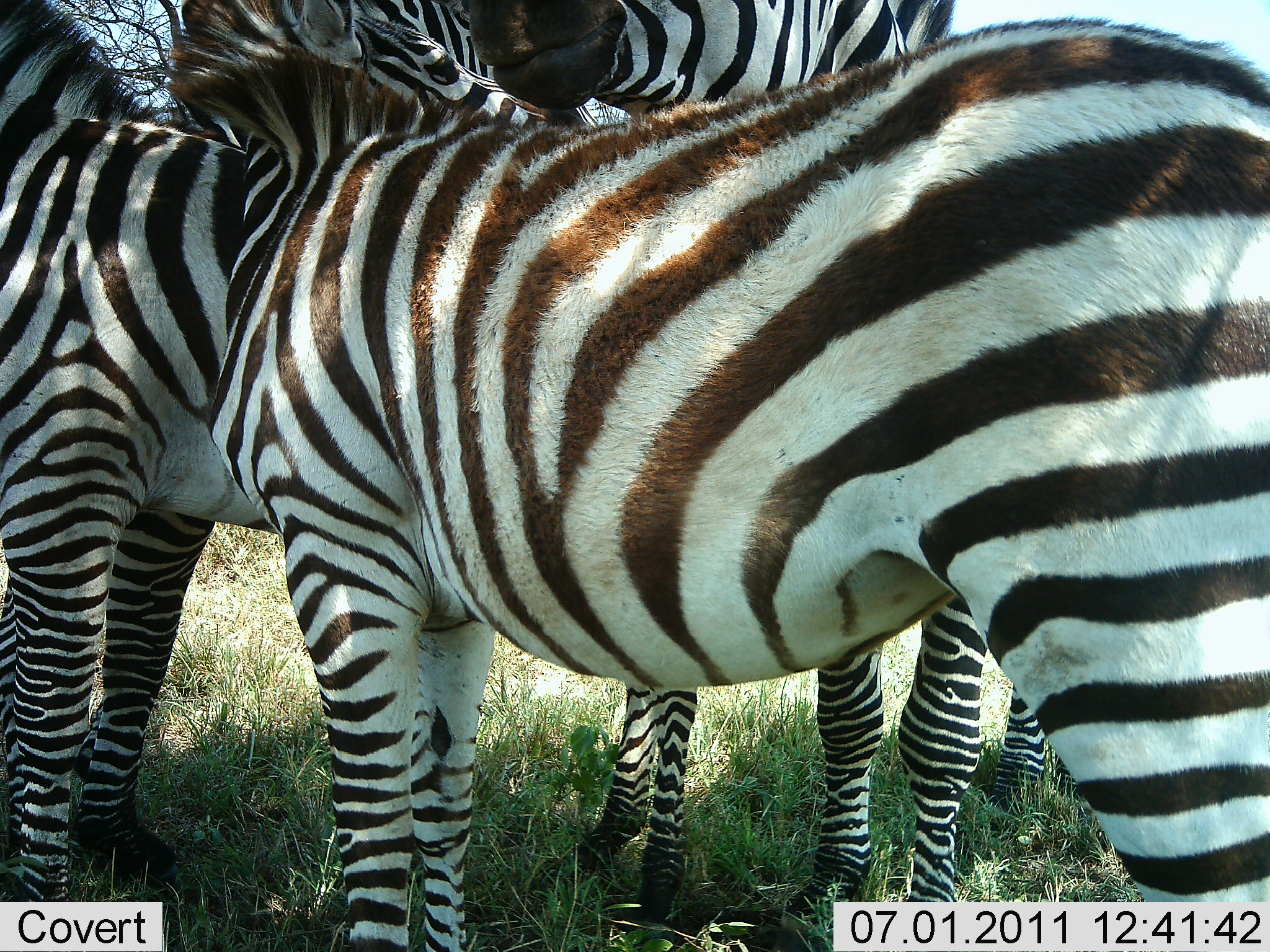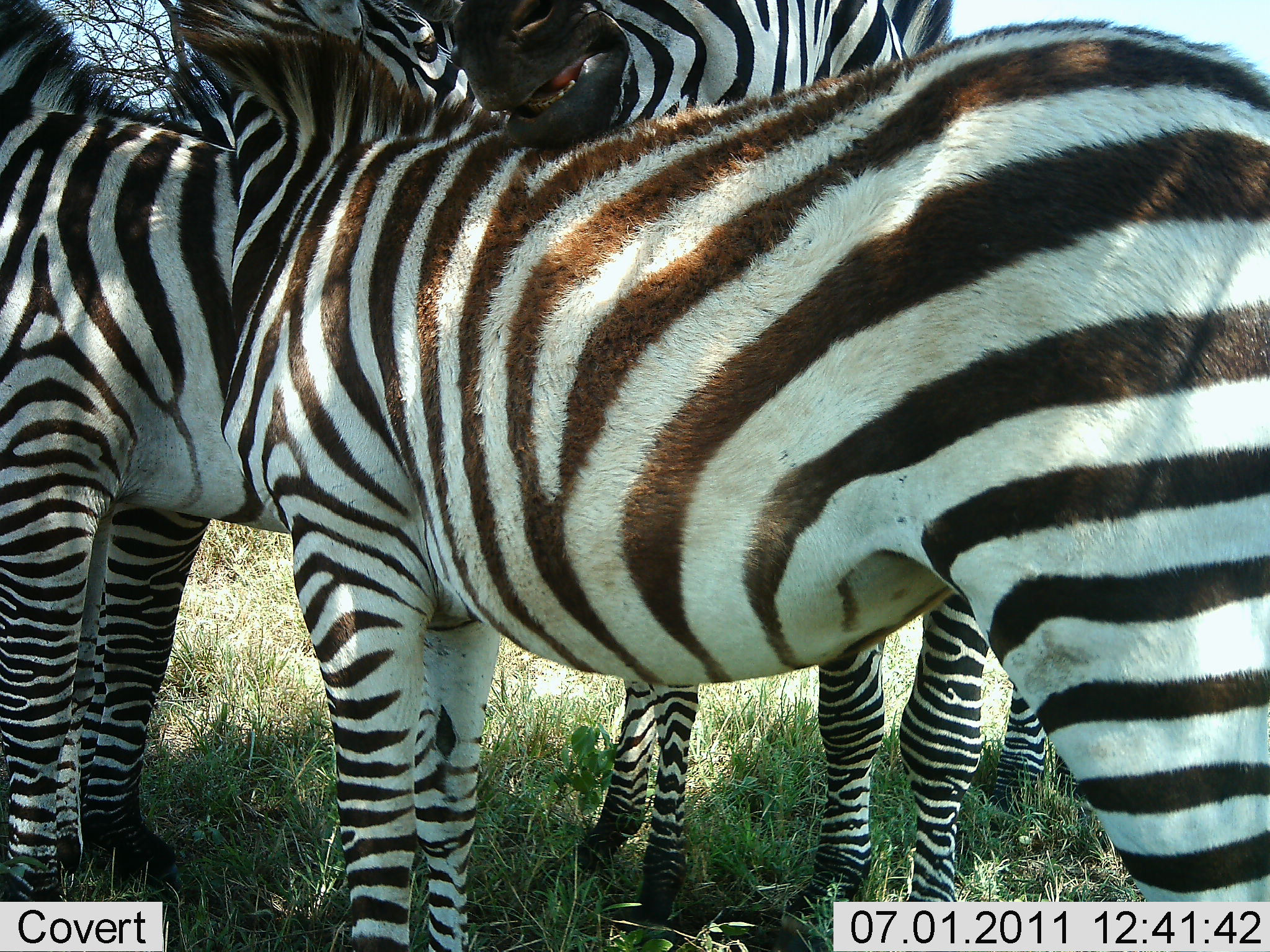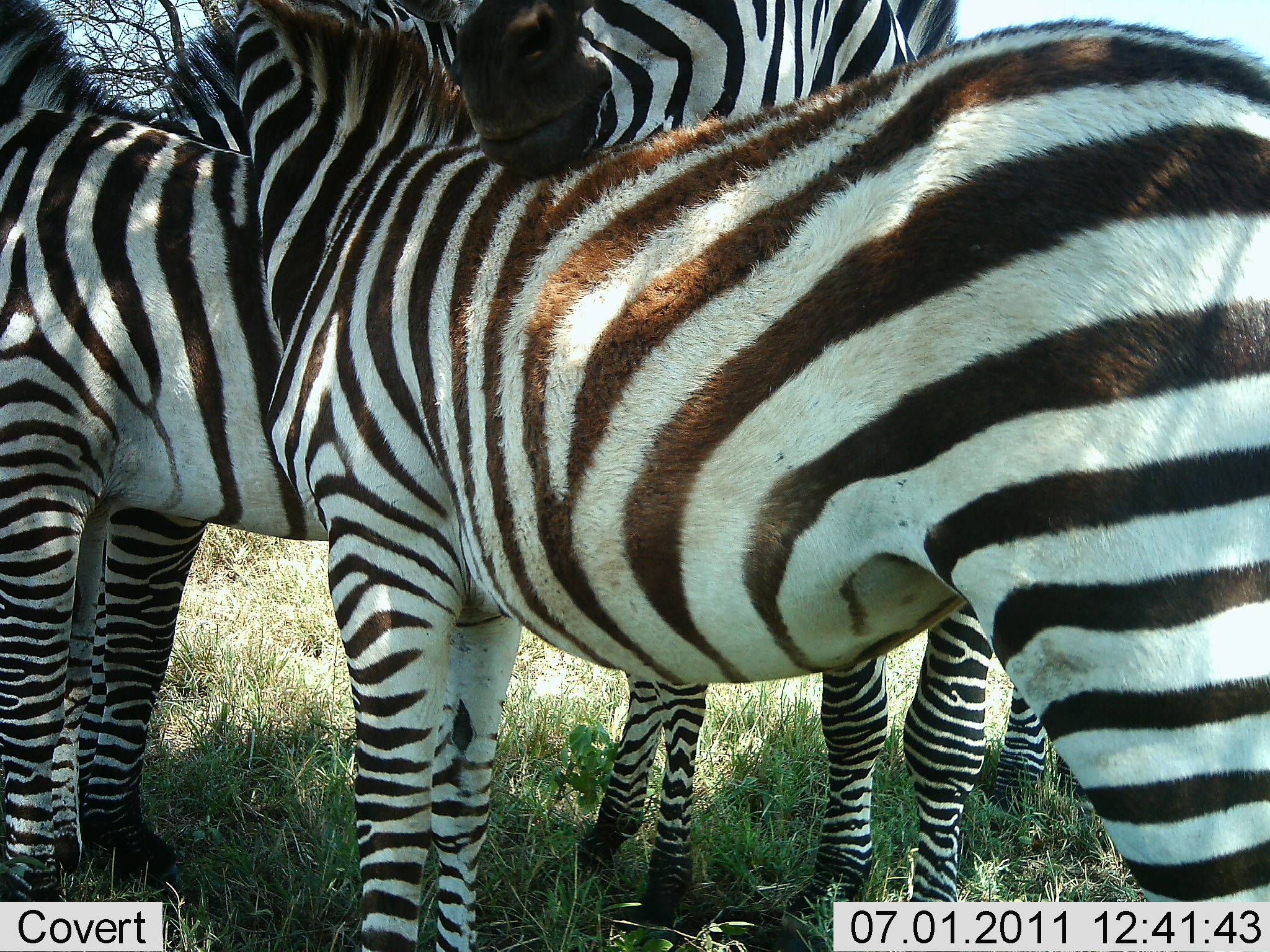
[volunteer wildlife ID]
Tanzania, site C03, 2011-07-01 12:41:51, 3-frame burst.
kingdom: Animalia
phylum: Chordata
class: Mammalia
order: Perissodactyla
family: Equidae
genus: Equus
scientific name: Equus quagga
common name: plains zebra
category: zebra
Zebra (plains zebra) (Equus quagga), count 3. Behavior (volunteer vote fractions): standing 75%, resting 0%, moving 0%, interacting 50%. Young present (vote fraction): 17%. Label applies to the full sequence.